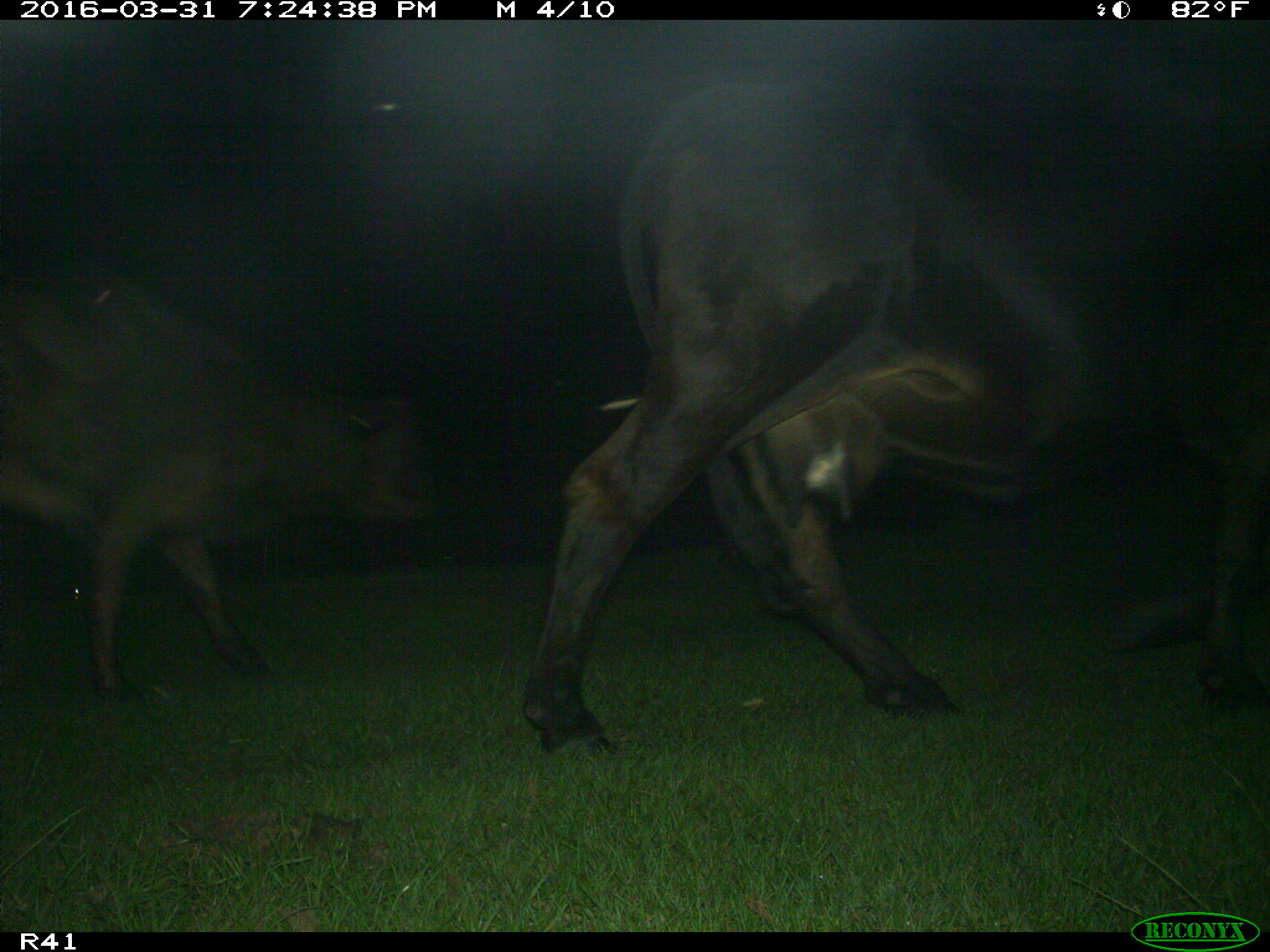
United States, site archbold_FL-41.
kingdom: Animalia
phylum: Chordata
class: Mammalia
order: Artiodactyla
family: Bovidae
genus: Bos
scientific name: Bos taurus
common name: domestic cow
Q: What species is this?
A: Bos taurus (domestic cow).